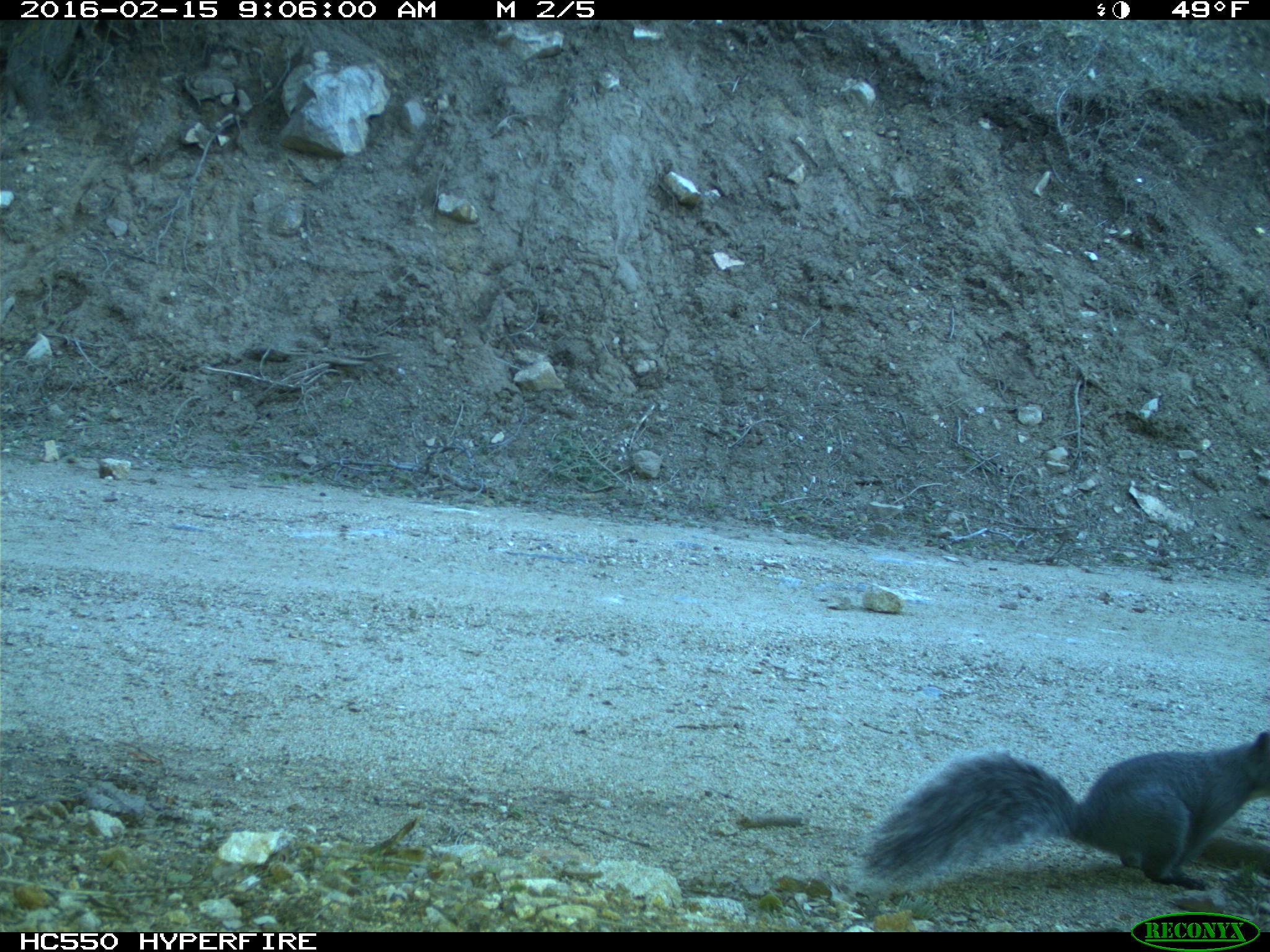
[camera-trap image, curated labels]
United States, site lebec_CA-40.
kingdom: Animalia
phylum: Chordata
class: Mammalia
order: Rodentia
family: Sciuridae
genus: Sciurus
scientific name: Sciurus carolinensis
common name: eastern gray squirrel